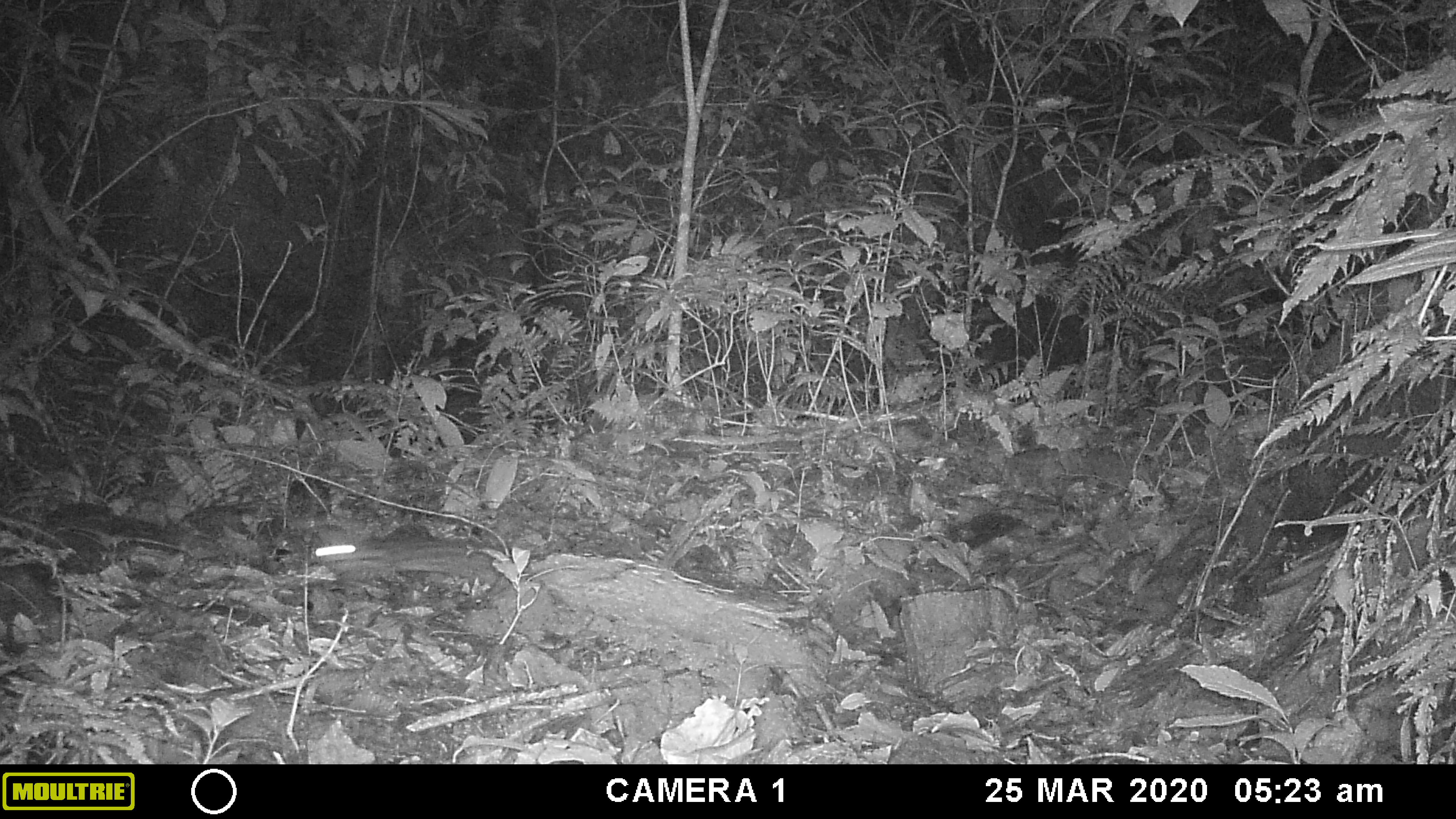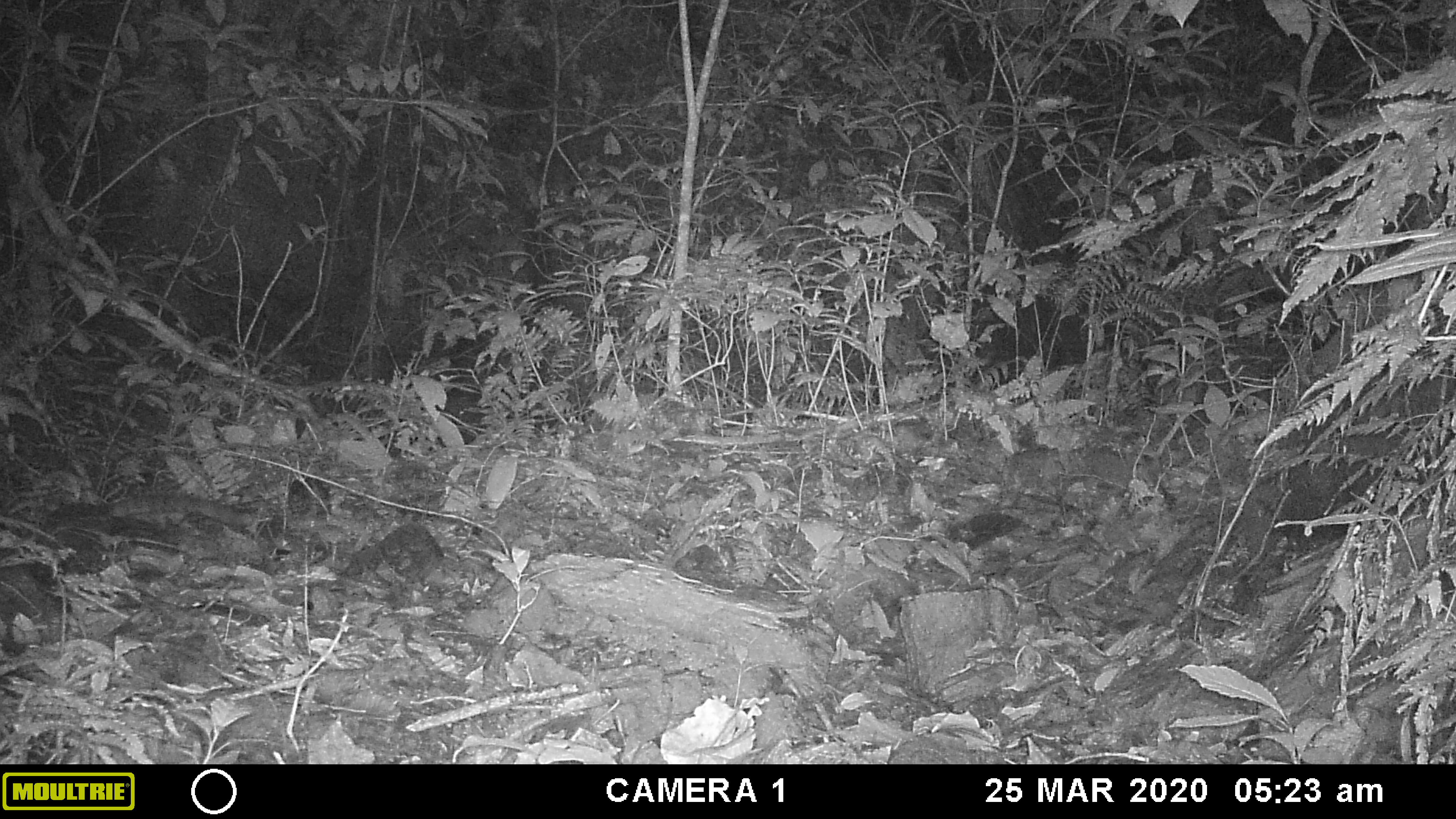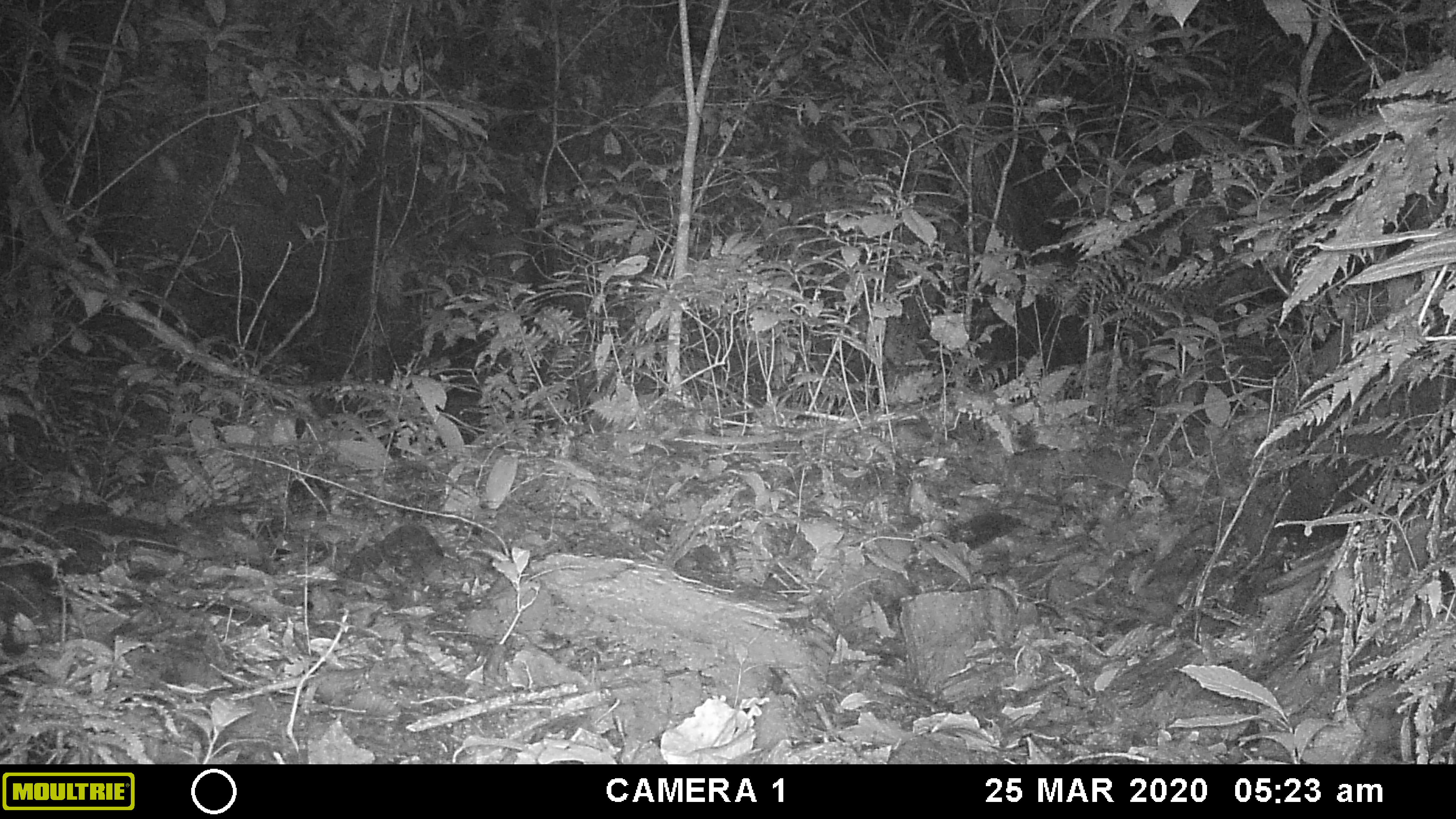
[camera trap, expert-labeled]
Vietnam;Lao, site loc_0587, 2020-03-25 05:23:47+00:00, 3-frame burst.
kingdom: Animalia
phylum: Chordata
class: Mammalia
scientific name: Mammalia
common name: mammal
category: unidentified small mammal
Unidentified small mammal (mammal) (Mammalia). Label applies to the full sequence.